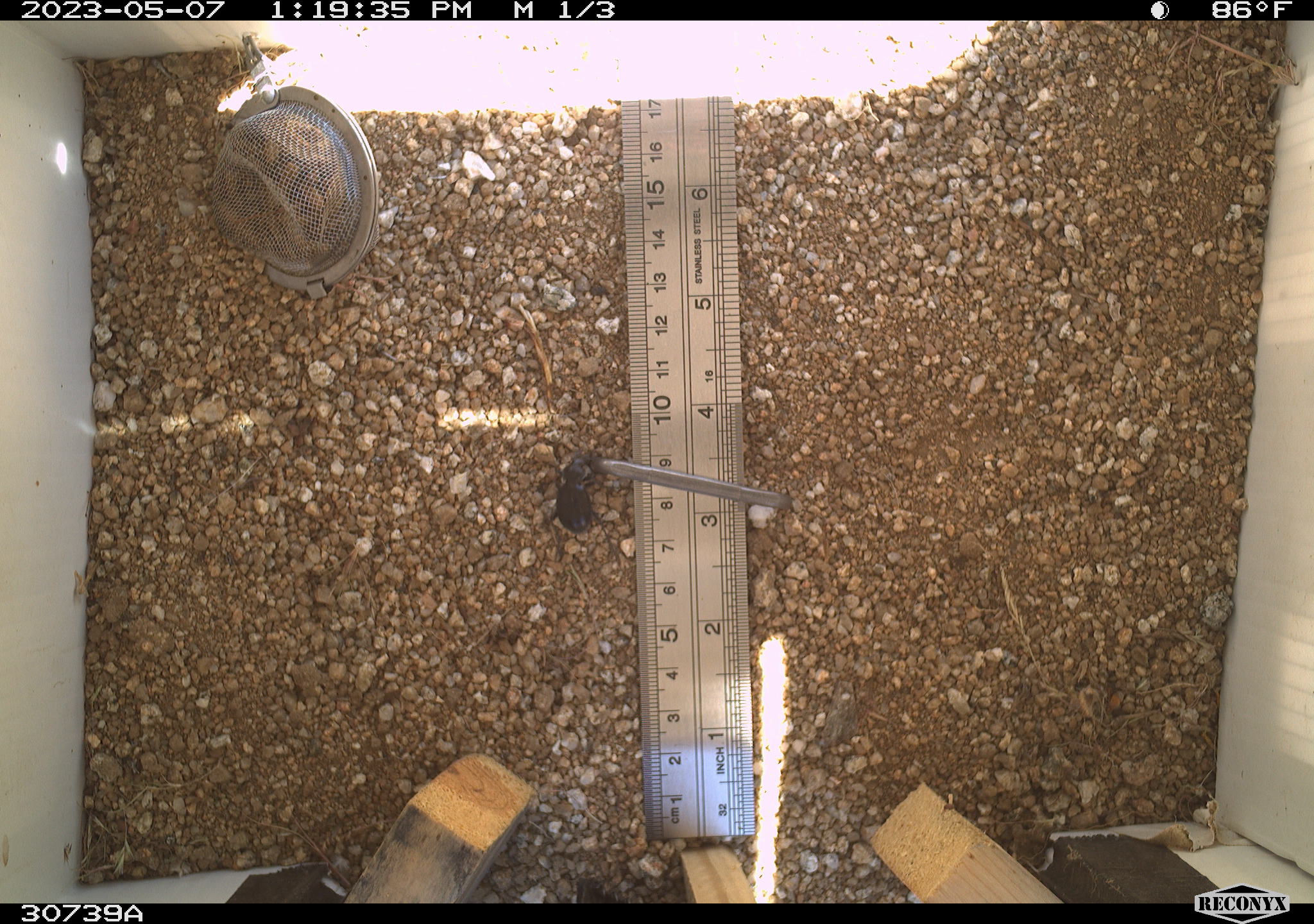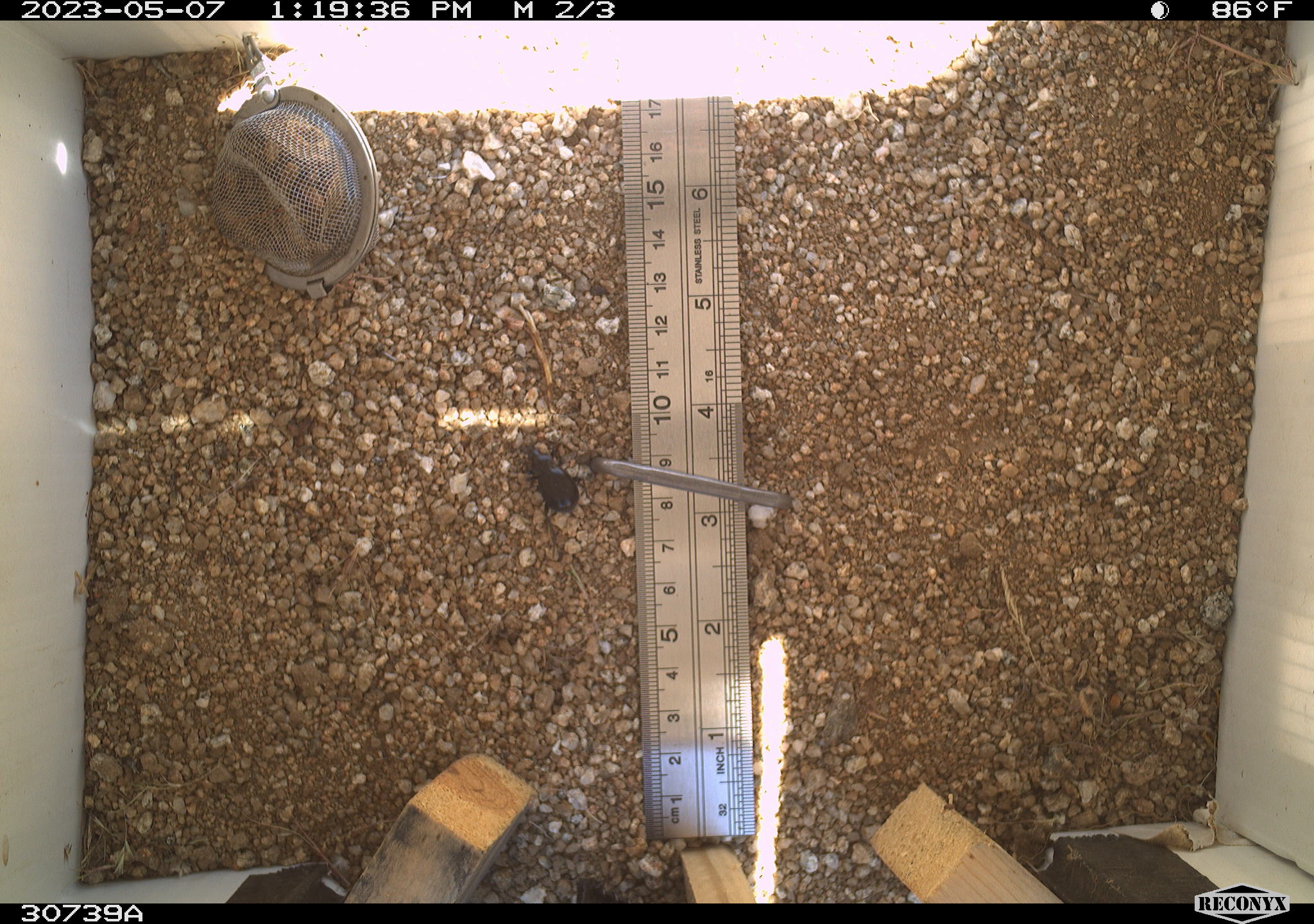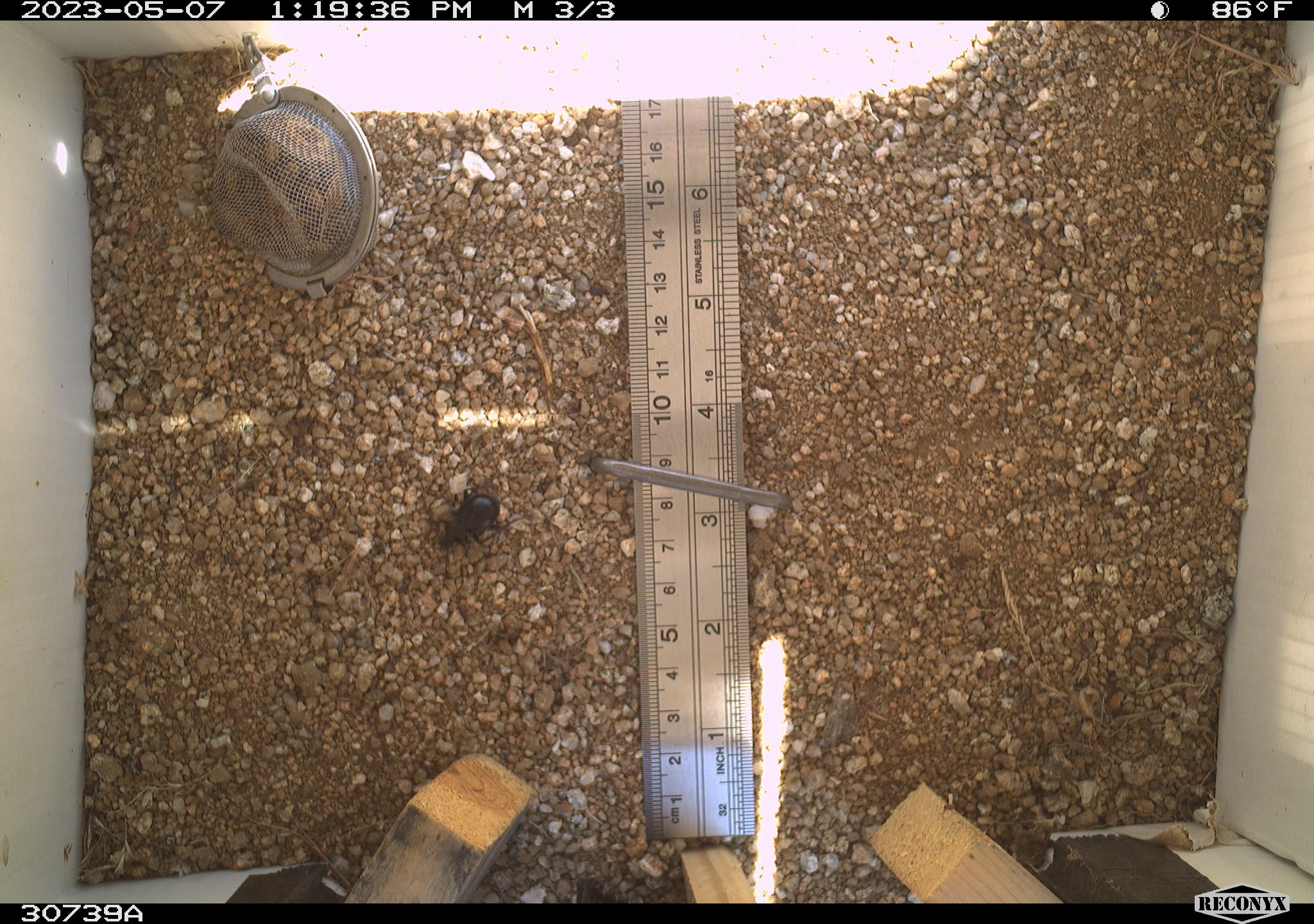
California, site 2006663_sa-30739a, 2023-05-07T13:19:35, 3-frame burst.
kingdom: Animalia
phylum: Arthropoda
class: Insecta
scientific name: Insecta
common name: insect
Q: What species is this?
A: Insect (Insecta).